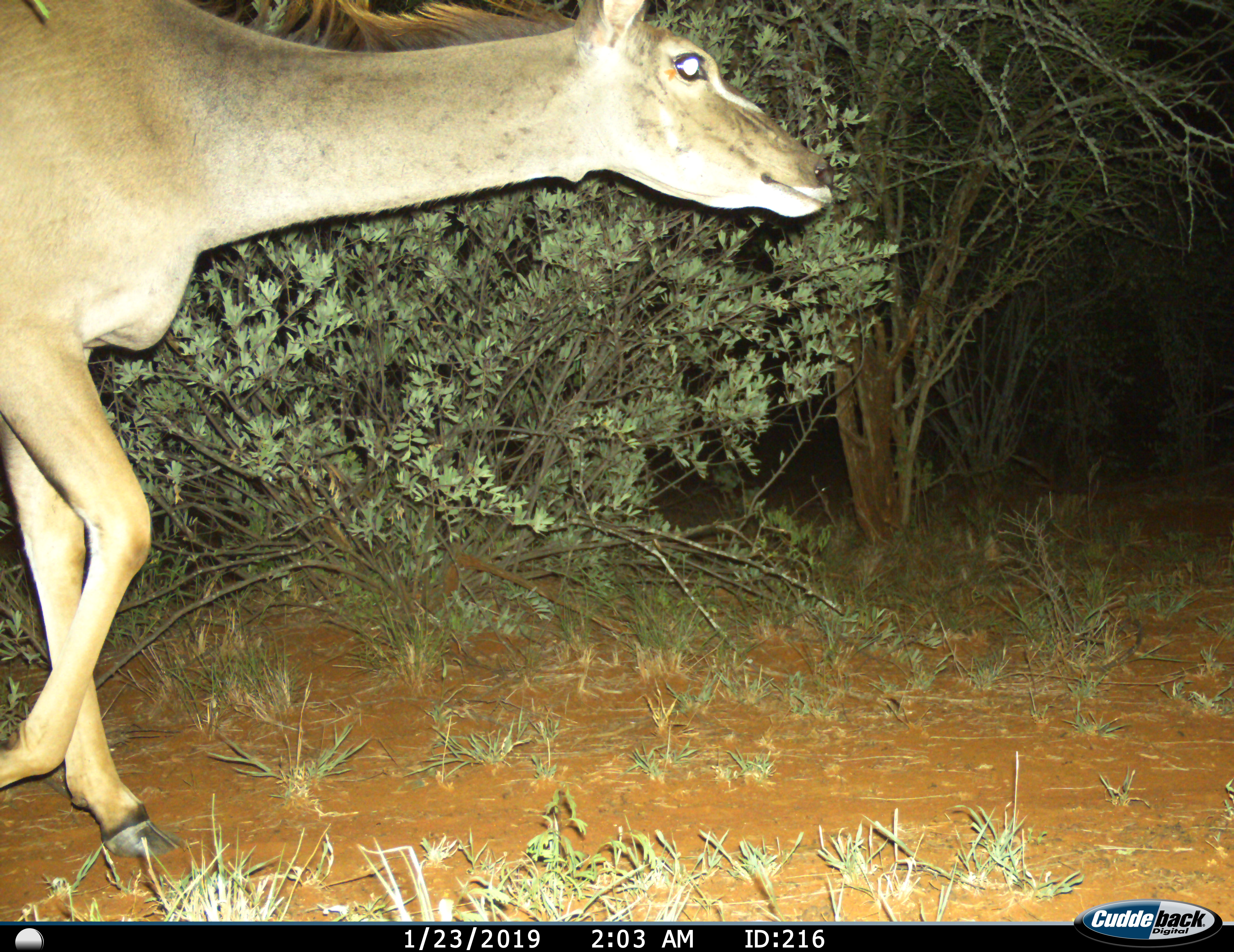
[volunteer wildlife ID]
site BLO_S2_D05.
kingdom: Animalia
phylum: Chordata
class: Mammalia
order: Artiodactyla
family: Bovidae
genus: Tragelaphus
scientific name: Tragelaphus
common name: kudu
Kudu (Tragelaphus), count 1. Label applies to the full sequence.